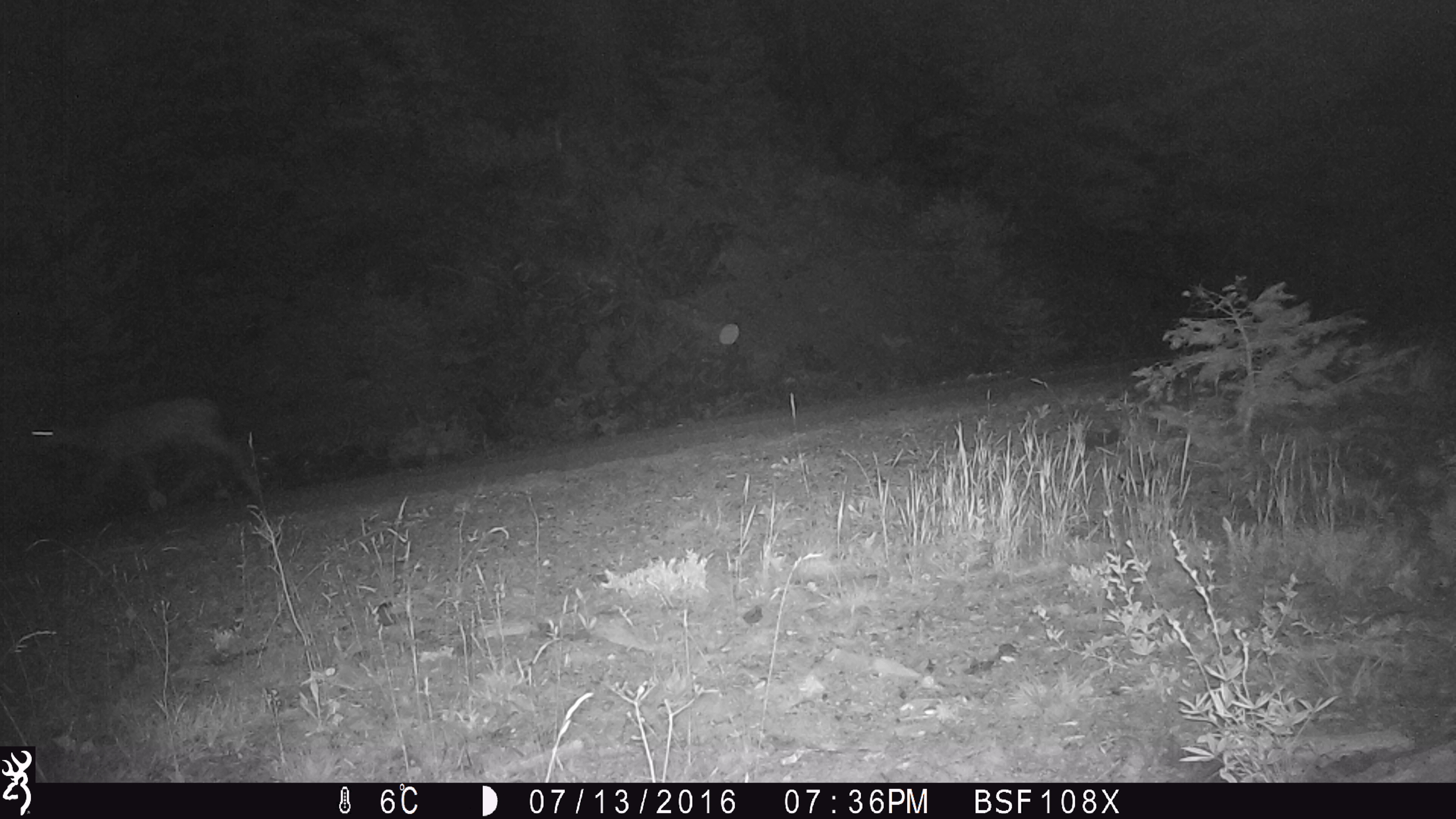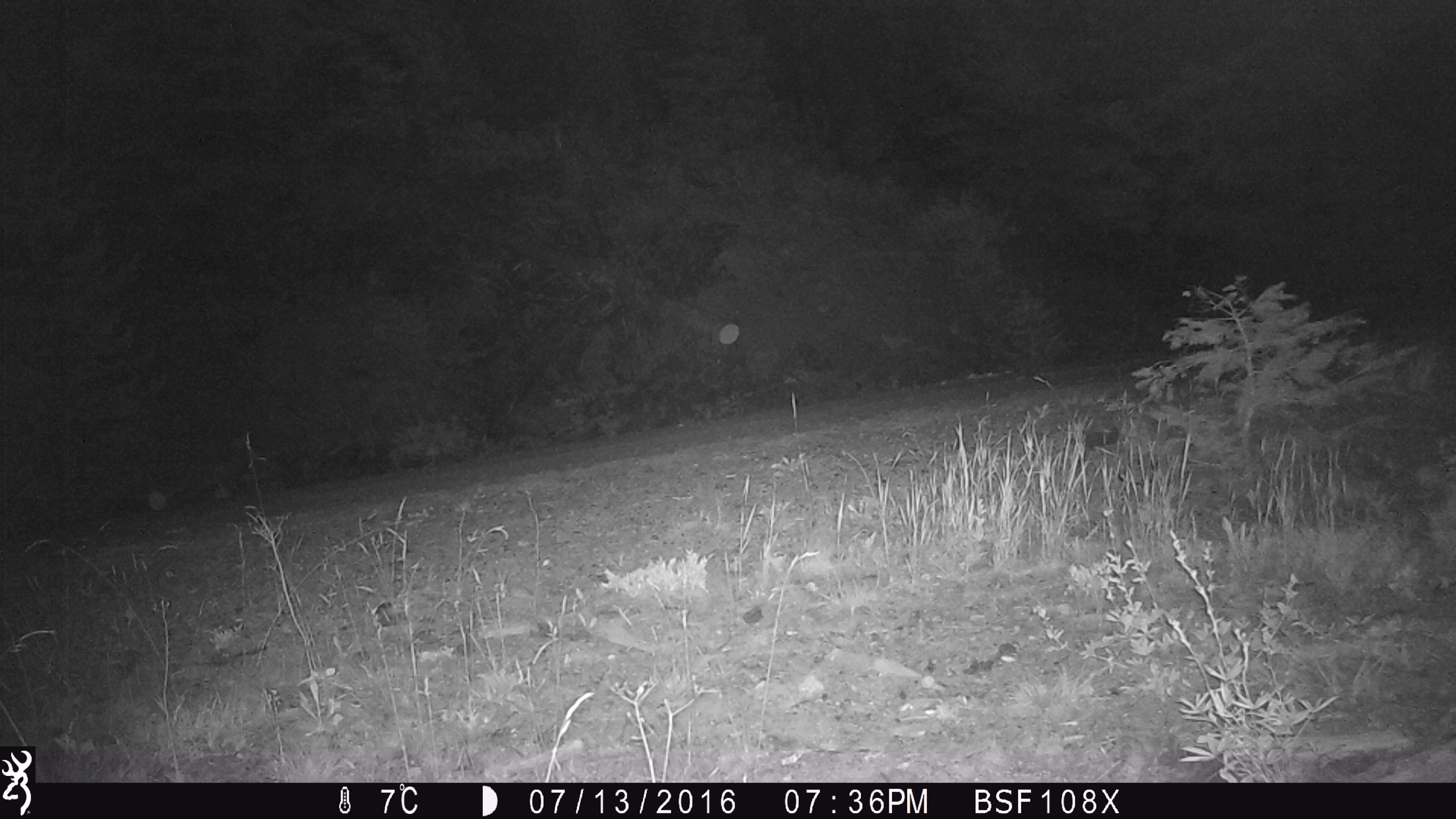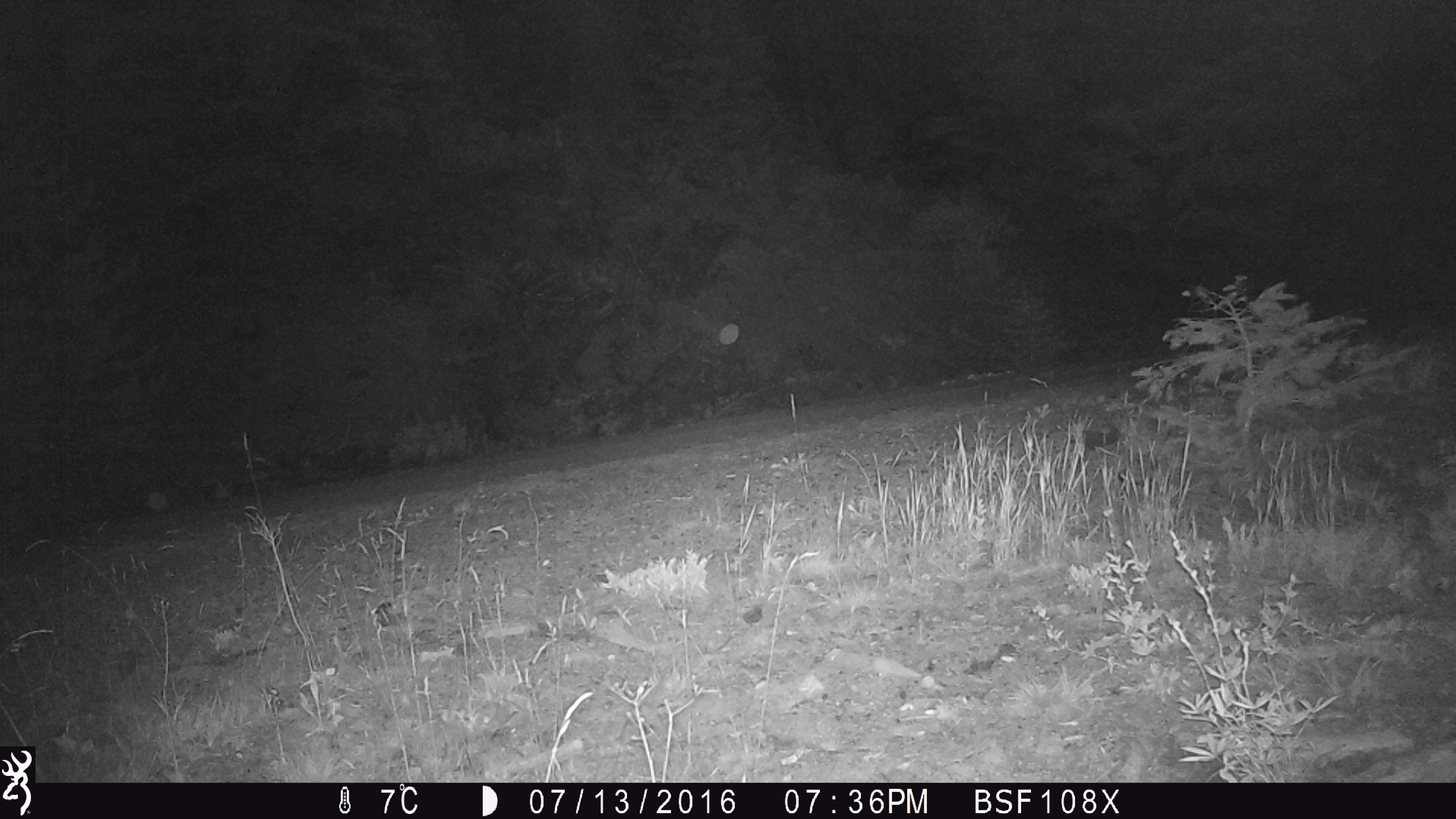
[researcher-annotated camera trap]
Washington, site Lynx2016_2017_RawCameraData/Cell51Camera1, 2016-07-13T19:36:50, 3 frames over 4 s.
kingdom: Animalia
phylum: Chordata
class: Mammalia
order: Artiodactyla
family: Cervidae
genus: Odocoileus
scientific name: Odocoileus hemionus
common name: mule deer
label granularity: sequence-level